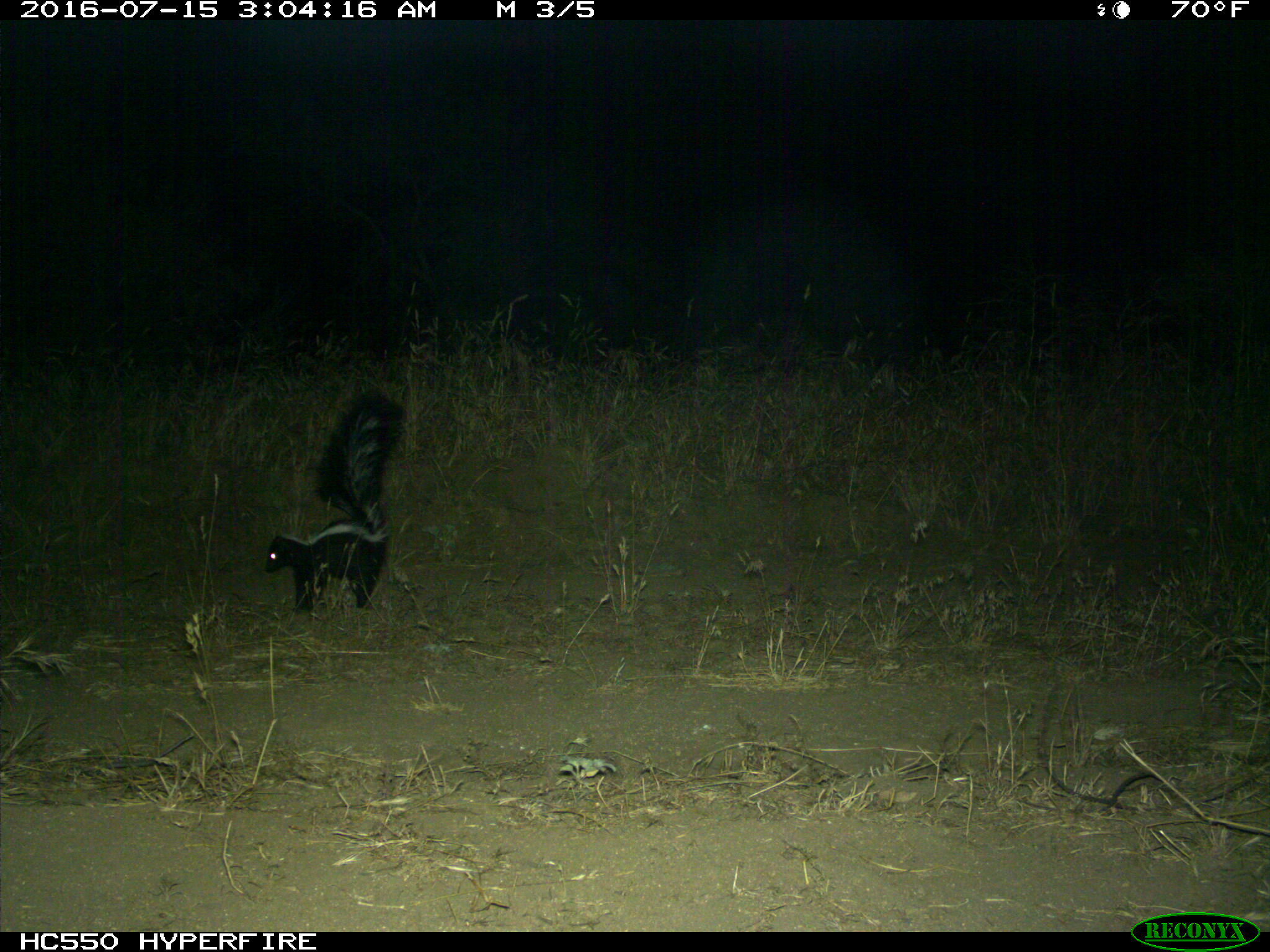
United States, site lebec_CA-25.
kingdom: Animalia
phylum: Chordata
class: Mammalia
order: Carnivora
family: Mephitidae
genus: Mephitis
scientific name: Mephitis mephitis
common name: striped skunk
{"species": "Mephitis mephitis (striped skunk)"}